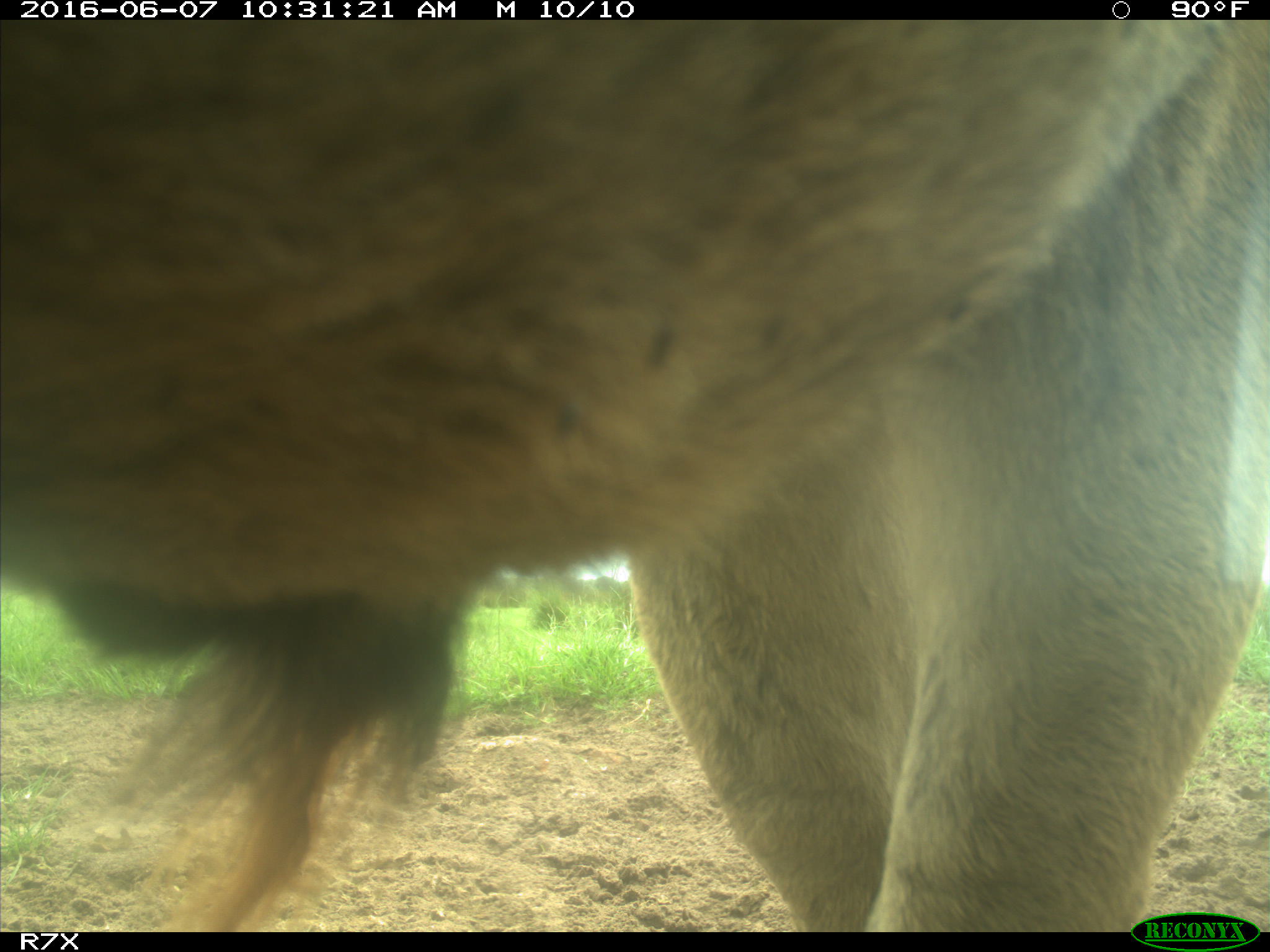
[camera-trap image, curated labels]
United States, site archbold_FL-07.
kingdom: Animalia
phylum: Chordata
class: Mammalia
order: Artiodactyla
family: Bovidae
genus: Bos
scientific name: Bos taurus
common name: domestic cow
Bos taurus (domestic cow).